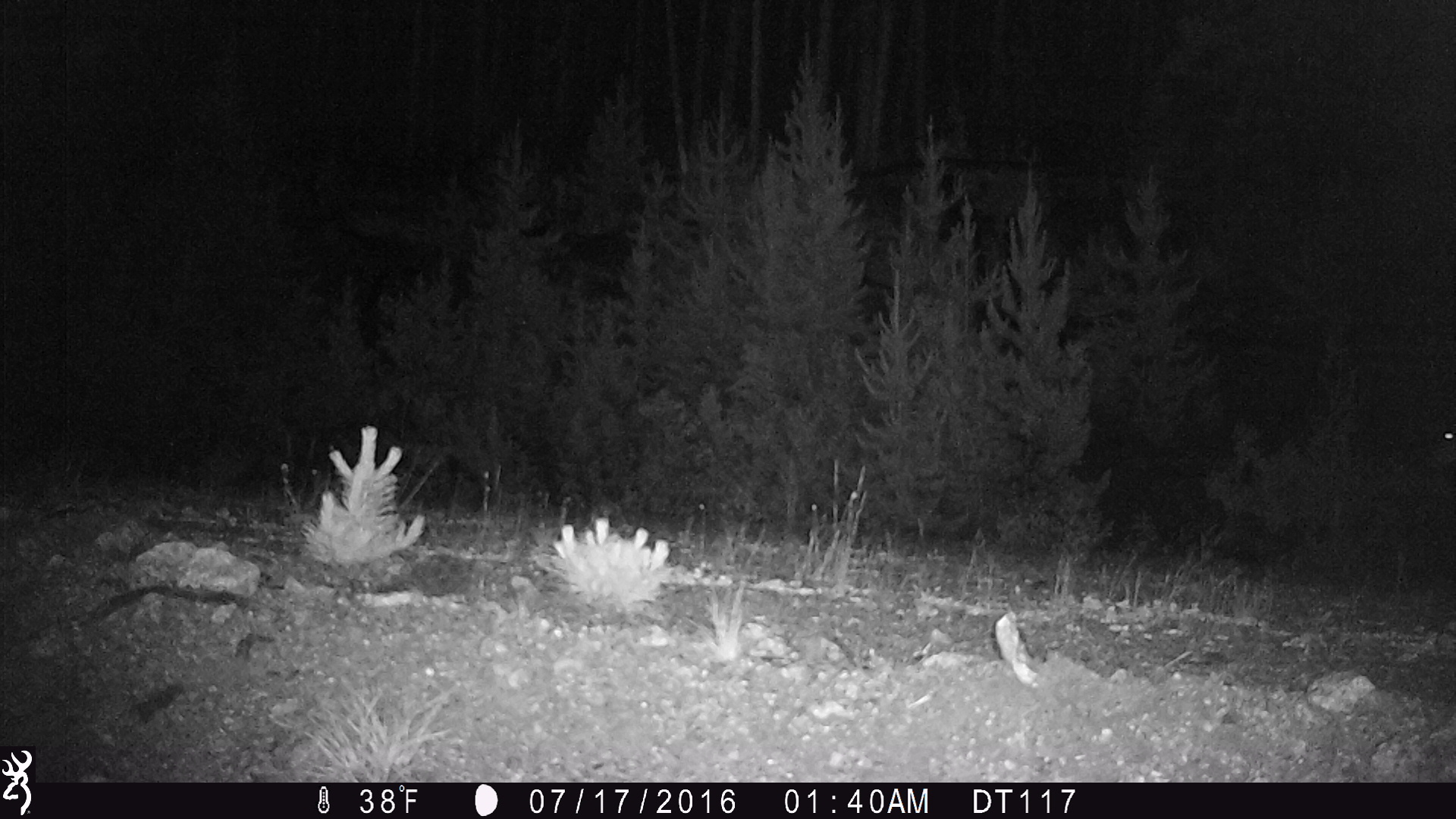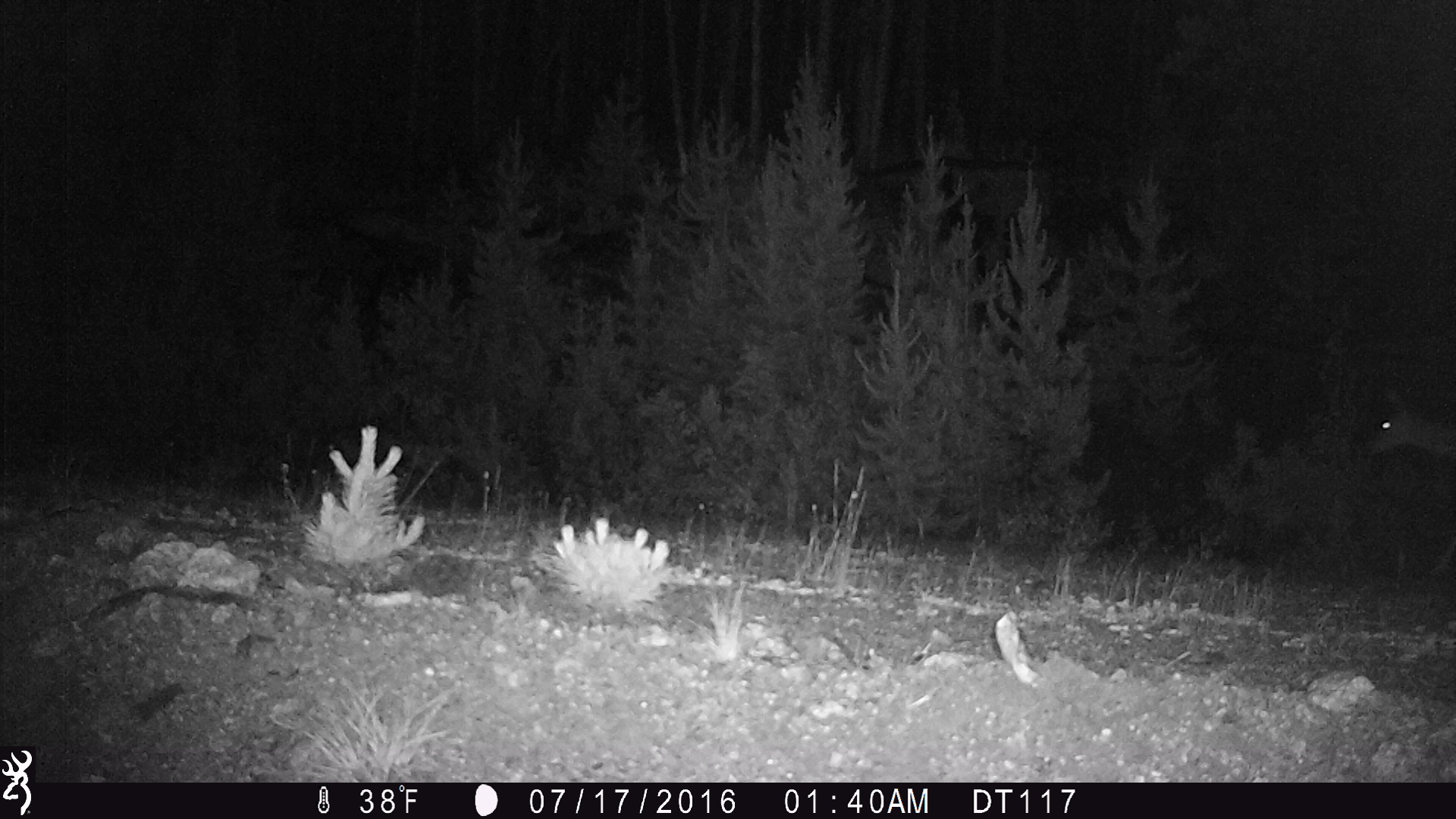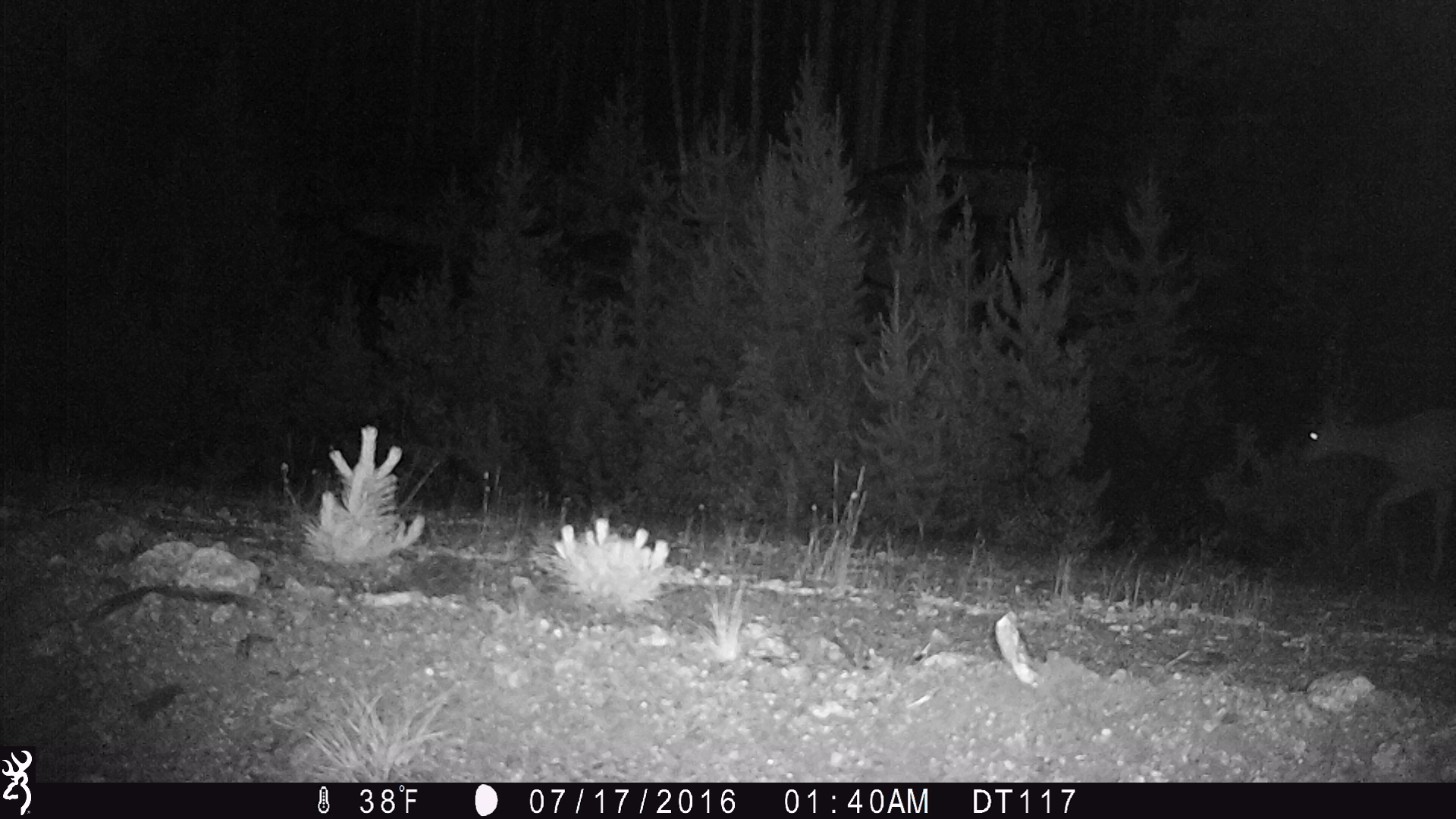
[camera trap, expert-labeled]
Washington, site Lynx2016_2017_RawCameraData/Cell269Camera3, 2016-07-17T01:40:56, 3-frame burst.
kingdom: Animalia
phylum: Chordata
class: Mammalia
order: Artiodactyla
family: Cervidae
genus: Odocoileus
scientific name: Odocoileus hemionus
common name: mule deer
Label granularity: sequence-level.